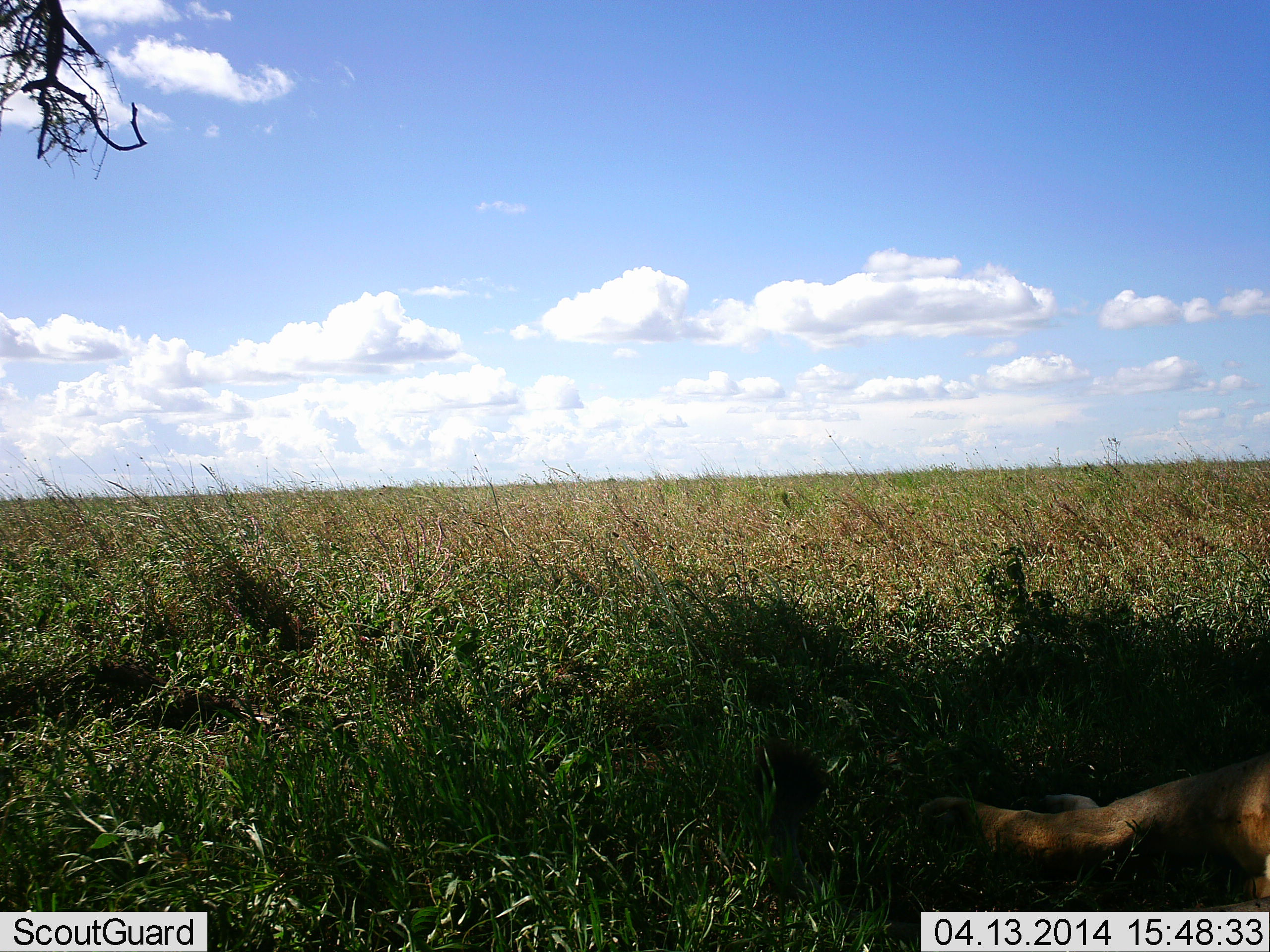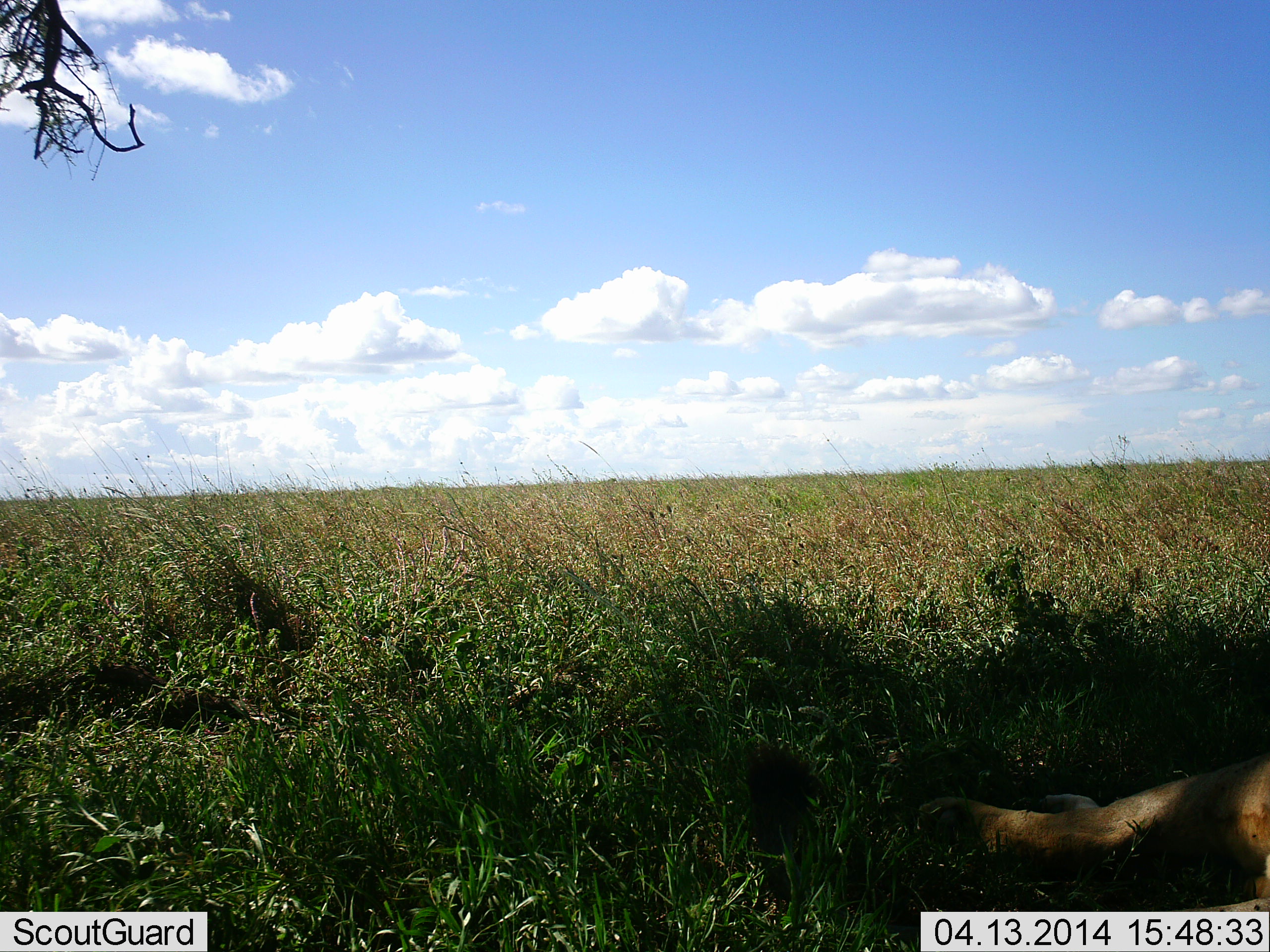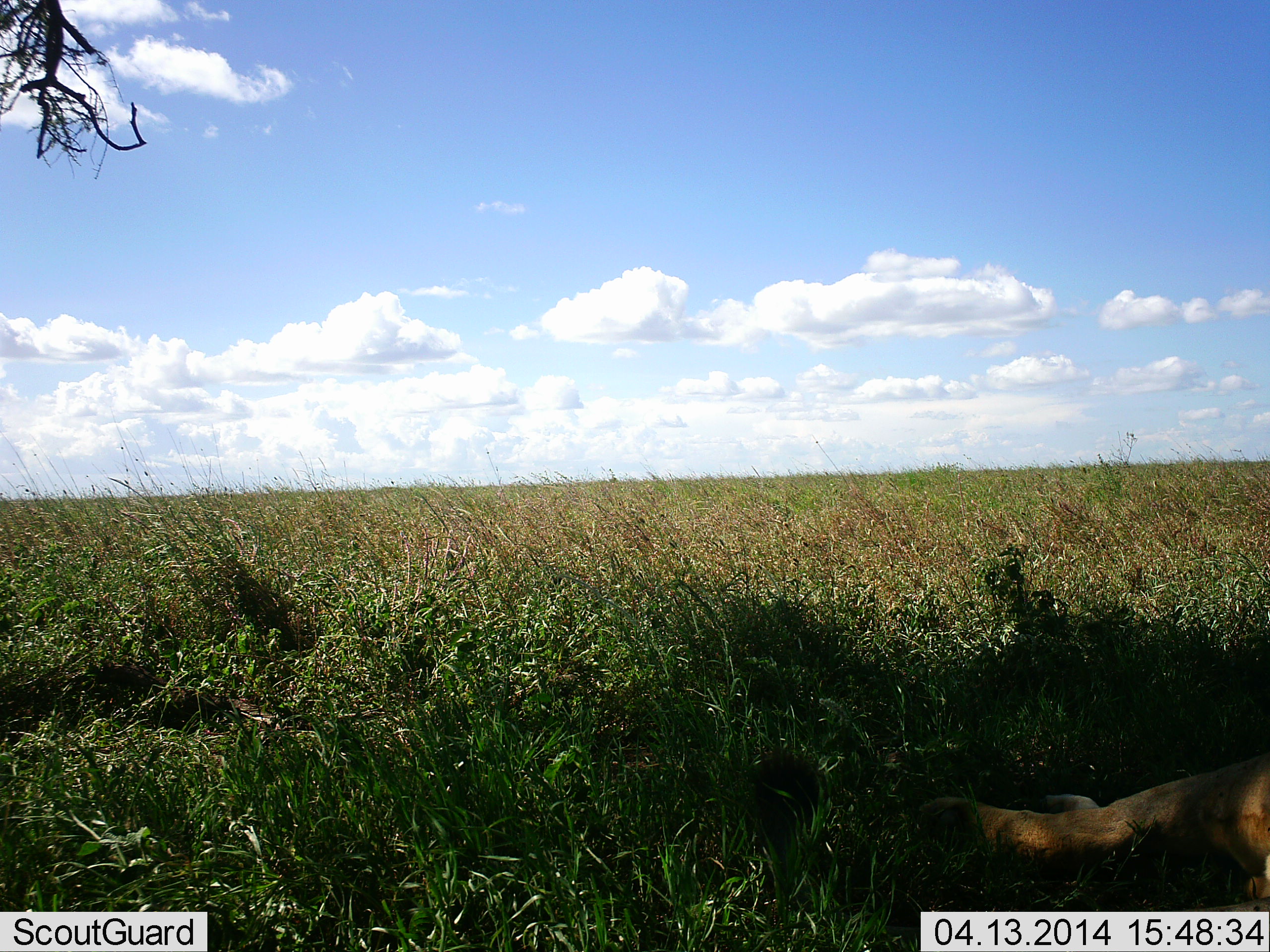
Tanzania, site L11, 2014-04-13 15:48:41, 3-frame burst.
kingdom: Animalia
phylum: Chordata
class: Mammalia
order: Carnivora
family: Felidae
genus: Panthera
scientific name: Panthera leo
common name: lion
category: lionfemale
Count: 1.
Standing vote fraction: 0%.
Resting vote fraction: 100%.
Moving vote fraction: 0%.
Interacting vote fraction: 0%.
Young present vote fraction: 0%.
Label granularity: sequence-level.